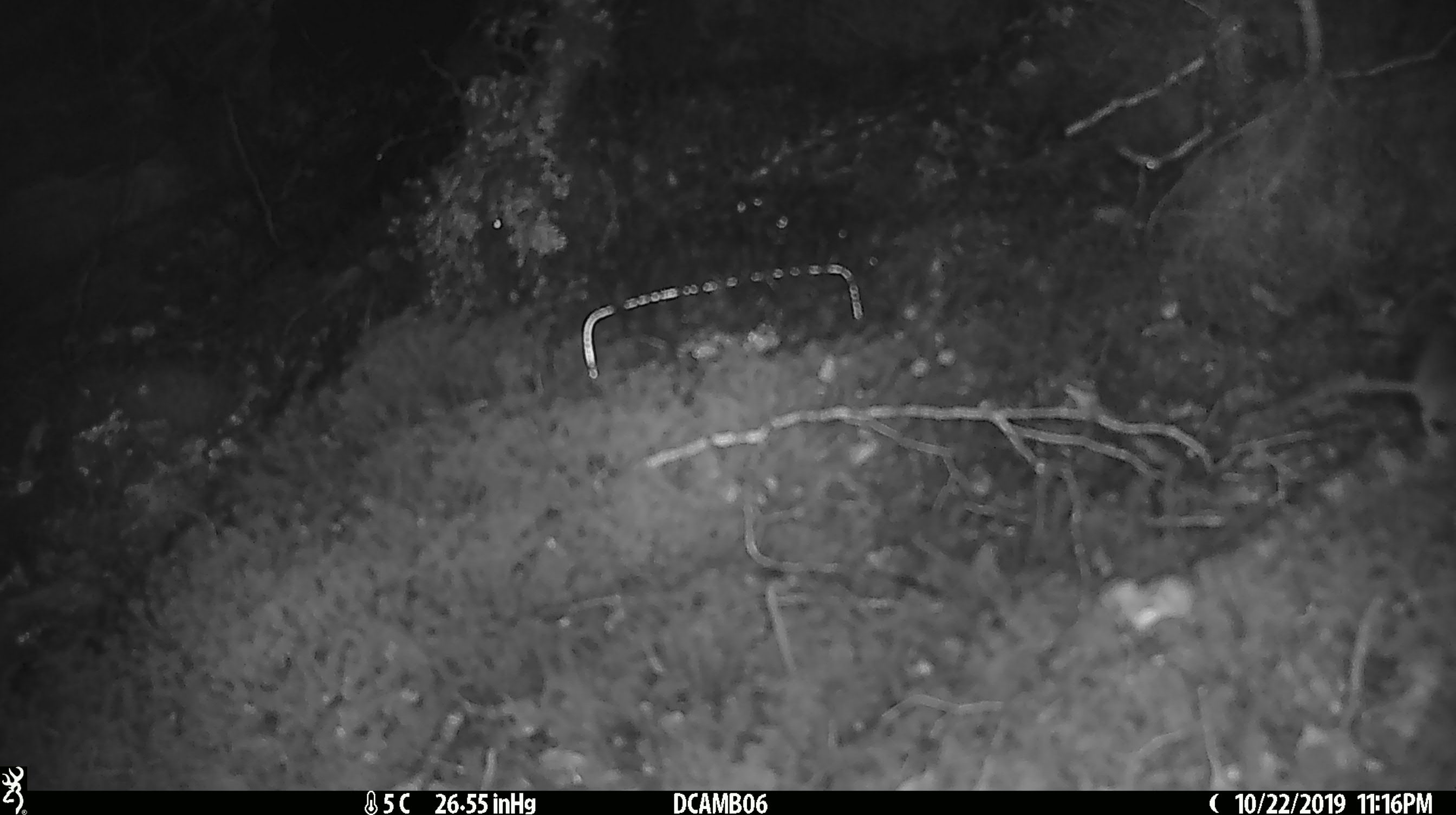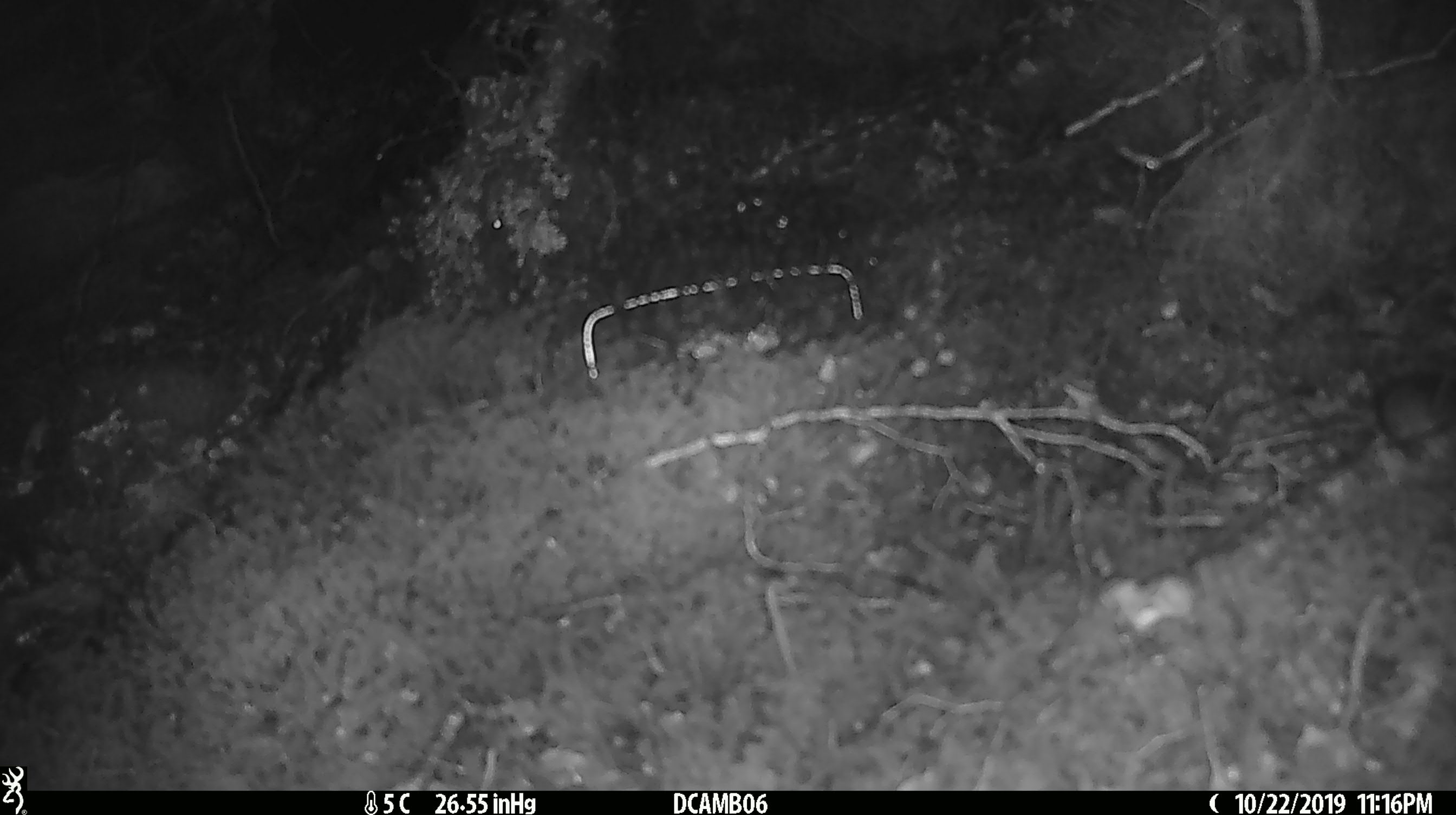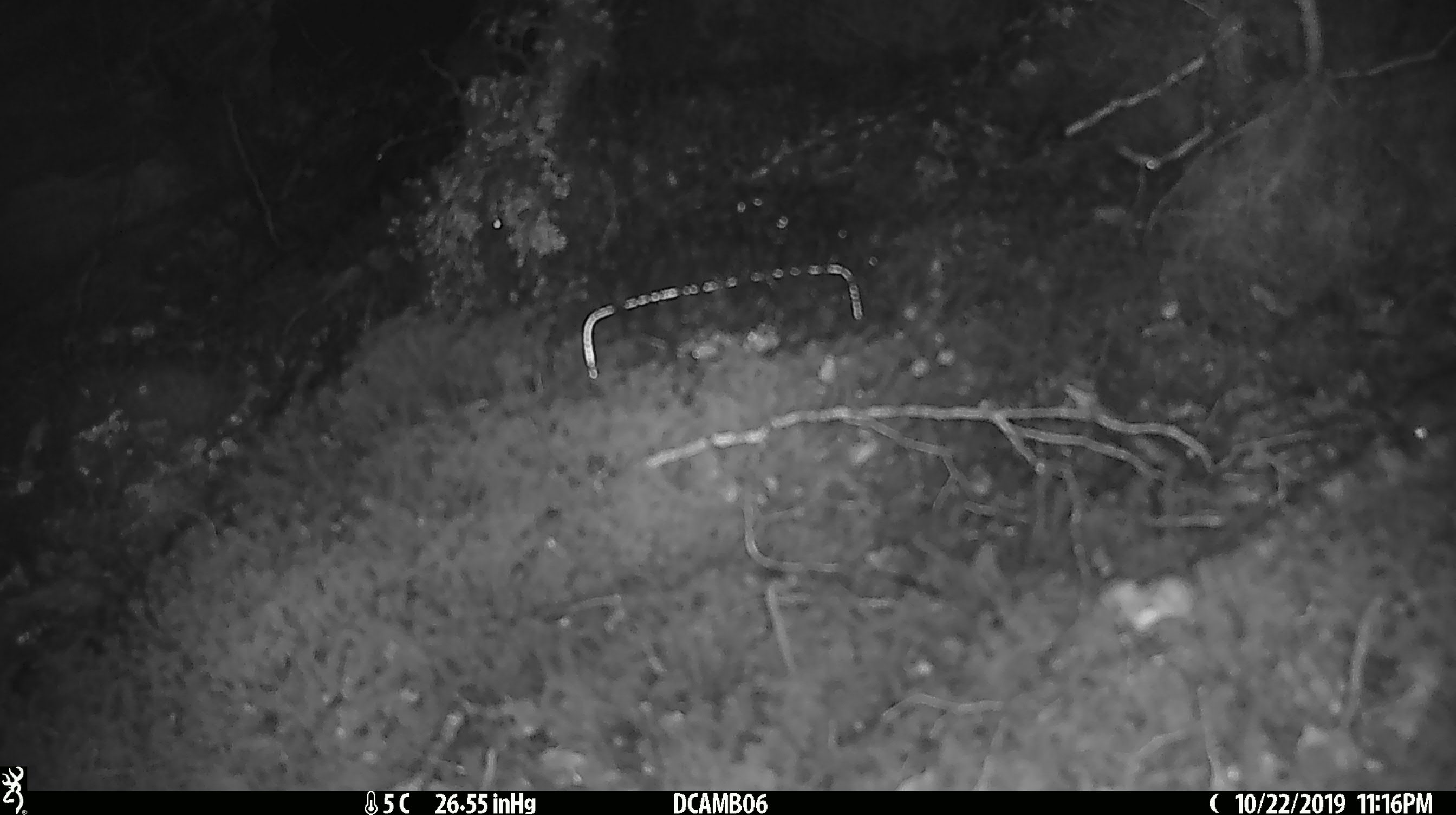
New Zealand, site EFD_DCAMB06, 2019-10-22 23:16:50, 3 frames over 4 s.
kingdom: Animalia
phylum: Chordata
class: Mammalia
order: Rodentia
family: Muridae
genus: Mus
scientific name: Mus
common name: mouse